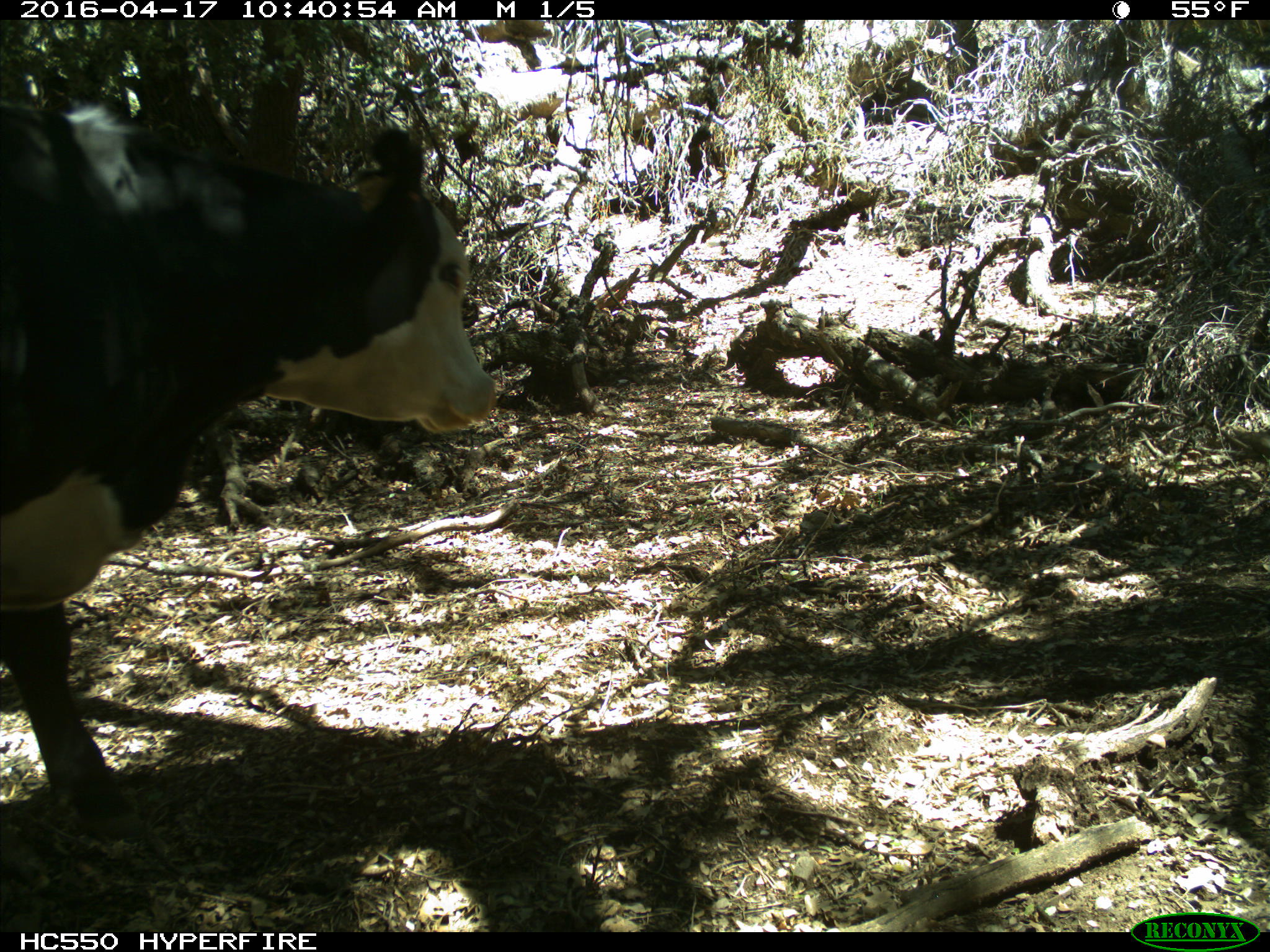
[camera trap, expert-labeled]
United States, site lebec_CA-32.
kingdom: Animalia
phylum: Chordata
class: Mammalia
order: Artiodactyla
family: Bovidae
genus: Bos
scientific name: Bos taurus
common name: domestic cow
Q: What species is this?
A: Bos taurus (domestic cow).